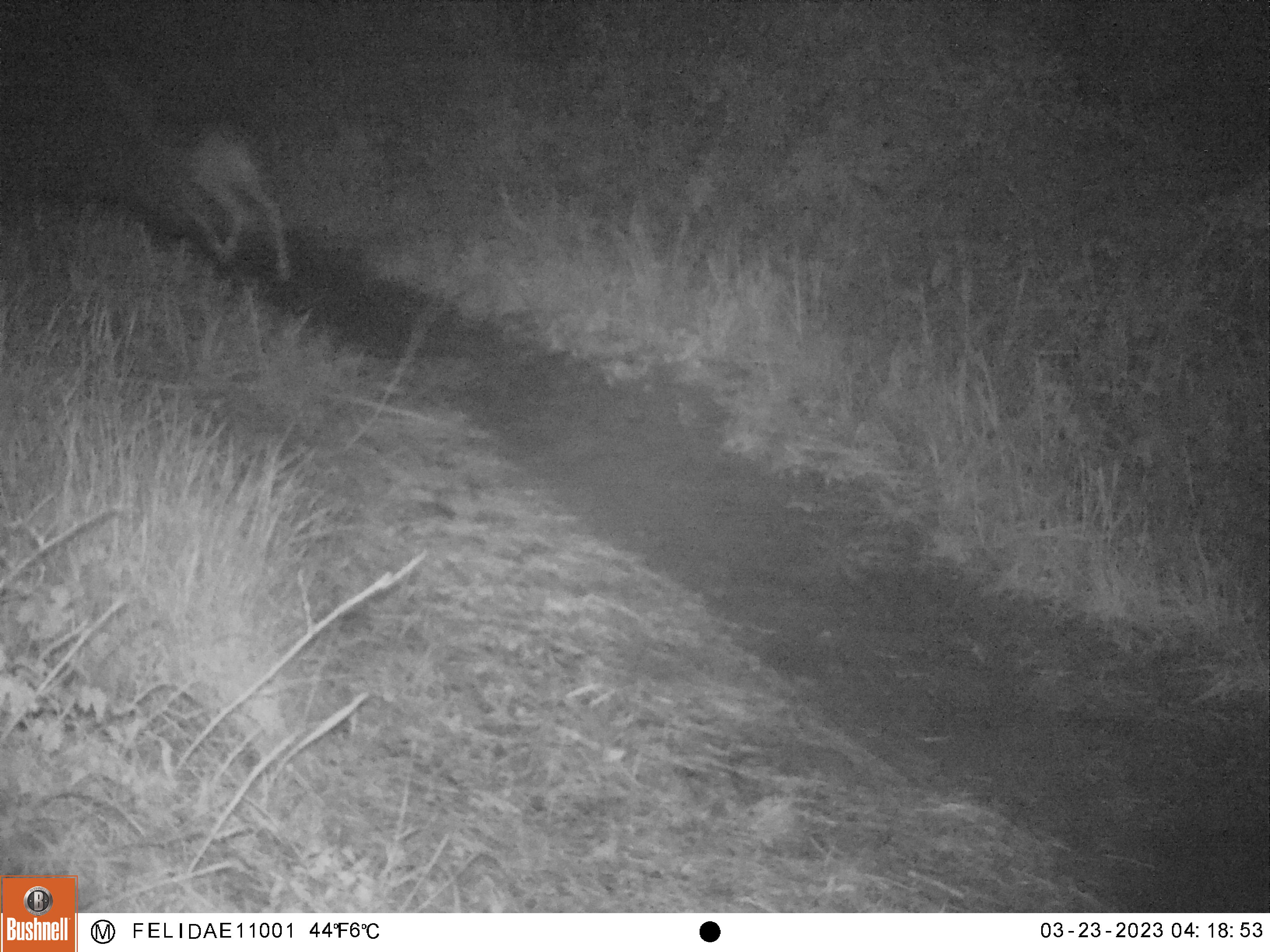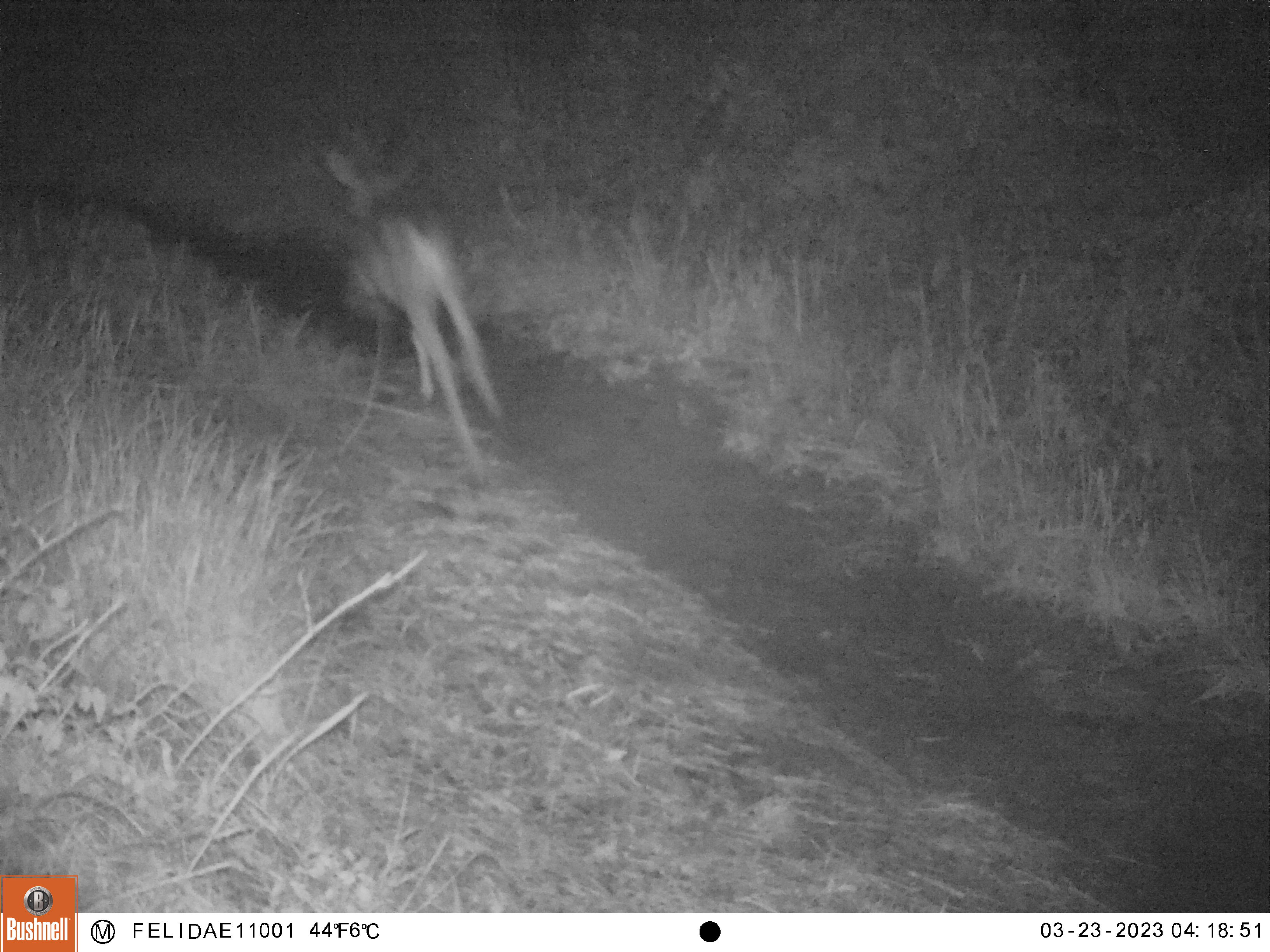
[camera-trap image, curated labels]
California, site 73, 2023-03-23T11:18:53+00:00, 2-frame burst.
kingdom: Animalia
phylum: Chordata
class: Mammalia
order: Artiodactyla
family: Cervidae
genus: Odocoileus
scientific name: Odocoileus hemionus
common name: mule deer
Mule deer (Odocoileus hemionus).